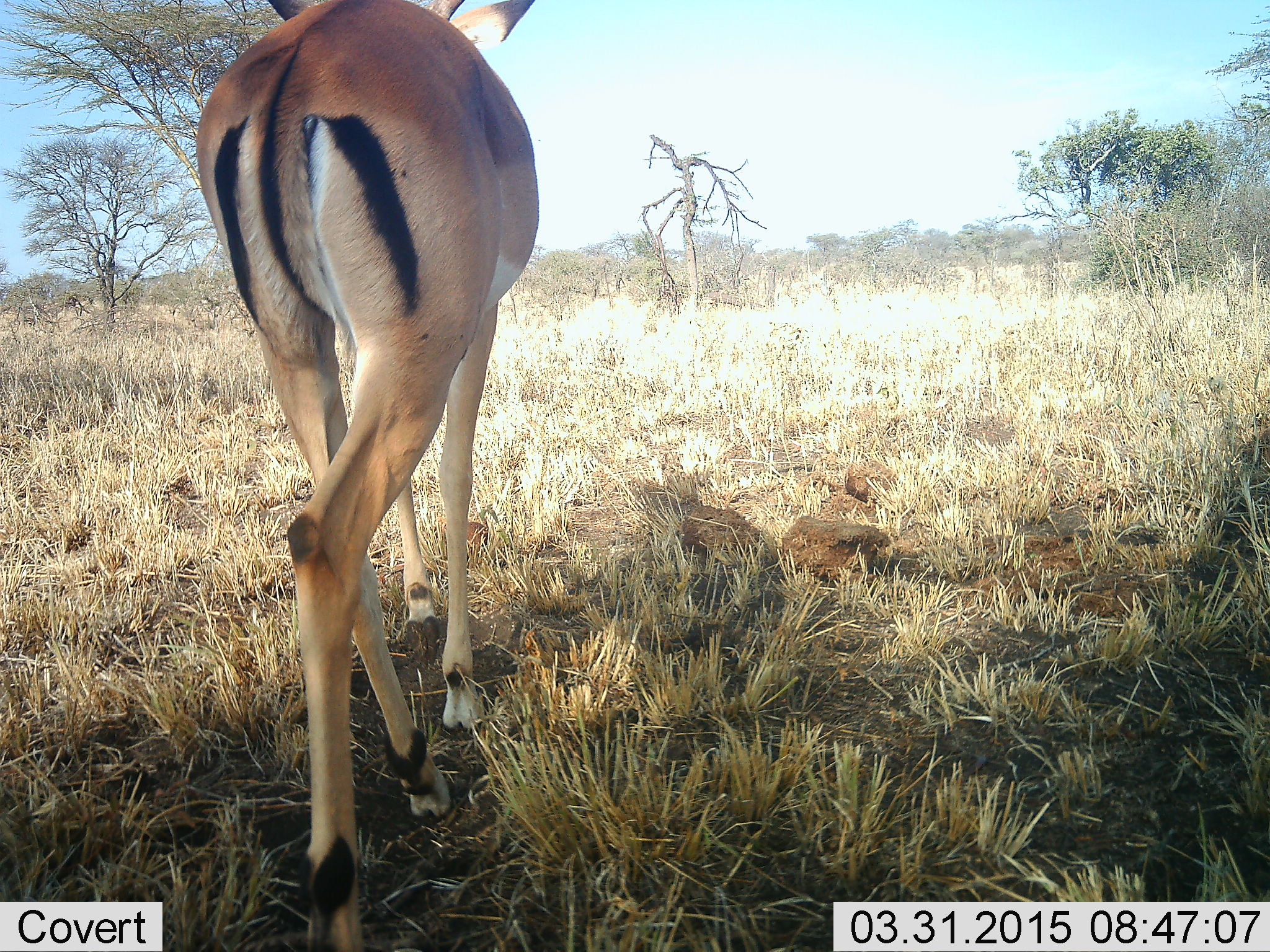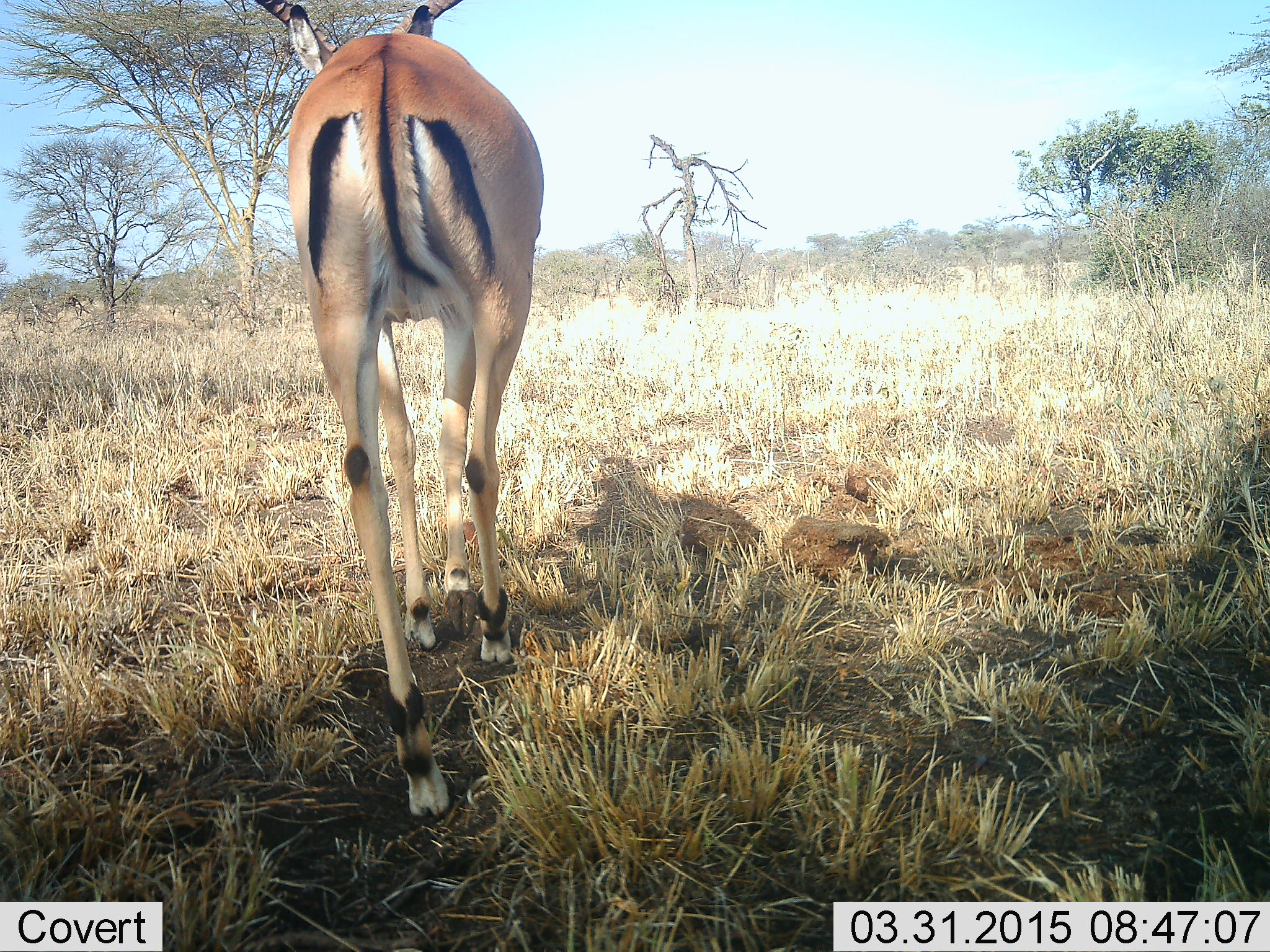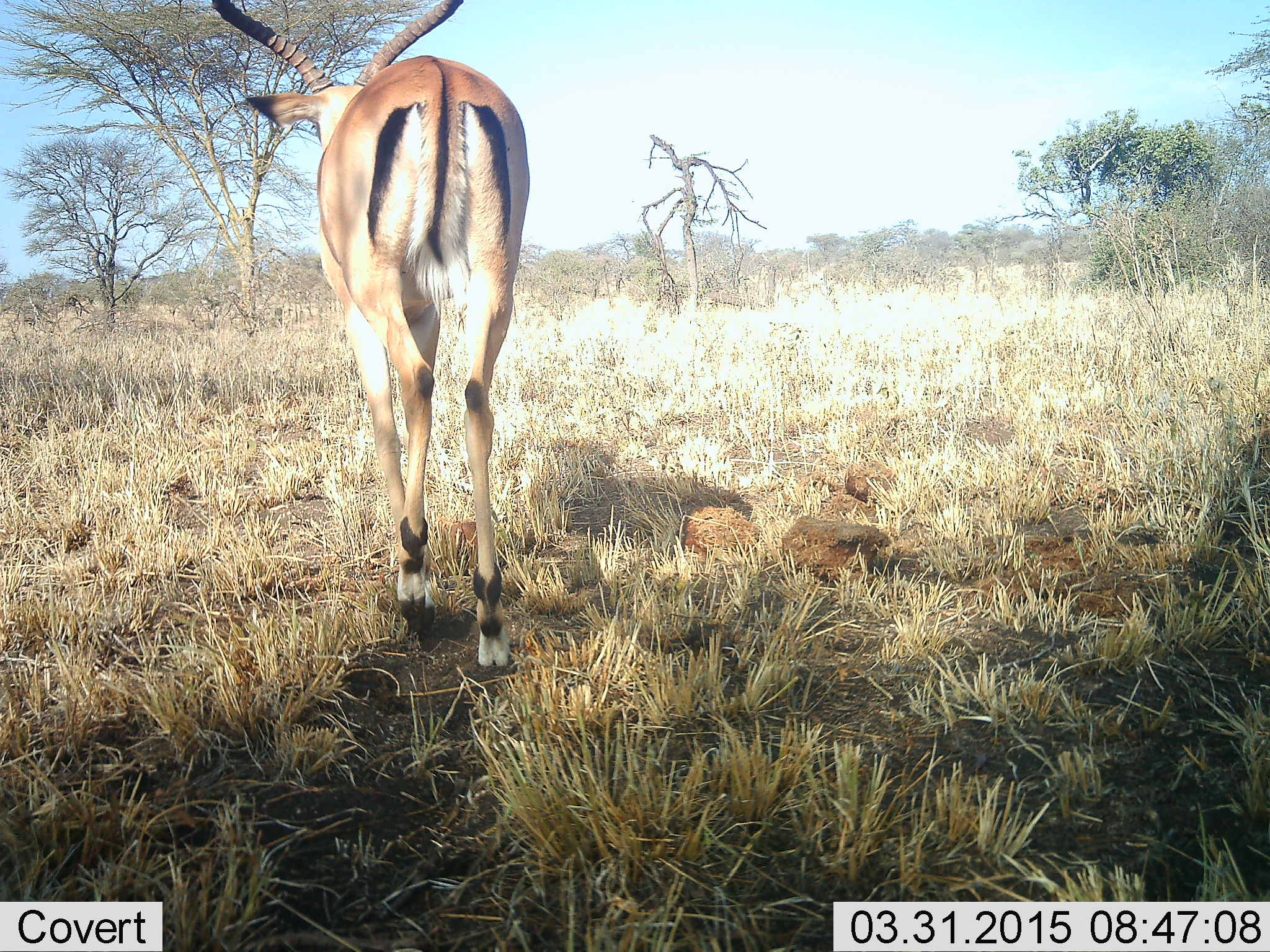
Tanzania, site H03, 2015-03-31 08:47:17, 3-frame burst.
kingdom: Animalia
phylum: Chordata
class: Mammalia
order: Artiodactyla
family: Bovidae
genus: Aepyceros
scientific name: Aepyceros melampus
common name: impala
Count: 1.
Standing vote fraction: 0%.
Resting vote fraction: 0%.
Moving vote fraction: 100%.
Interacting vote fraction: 0%.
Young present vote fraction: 0%.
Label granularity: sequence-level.